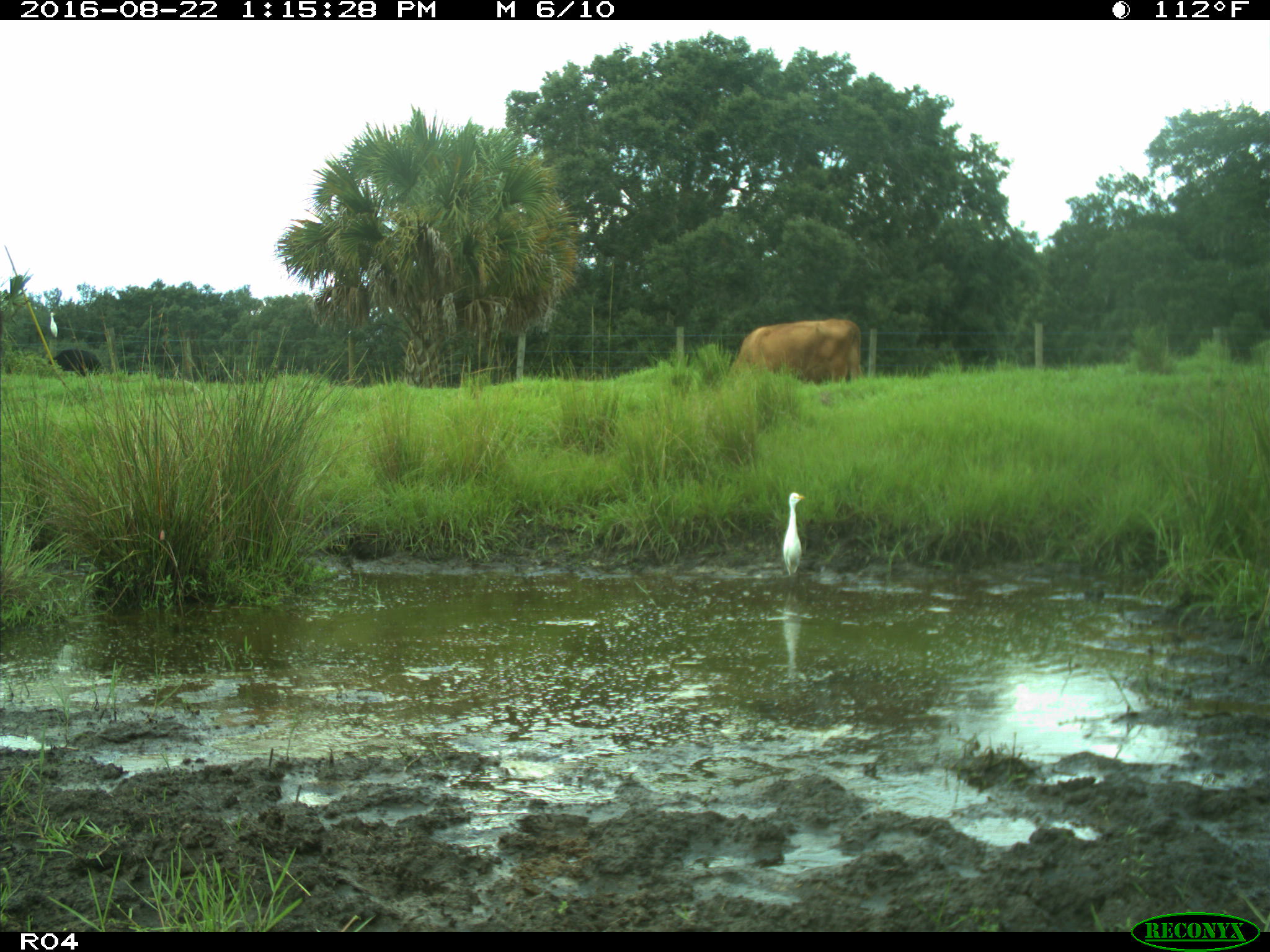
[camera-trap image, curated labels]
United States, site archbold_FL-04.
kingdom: Animalia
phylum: Chordata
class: Mammalia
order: Artiodactyla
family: Bovidae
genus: Bos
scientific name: Bos taurus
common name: domestic cow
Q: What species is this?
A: Bos taurus (domestic cow).